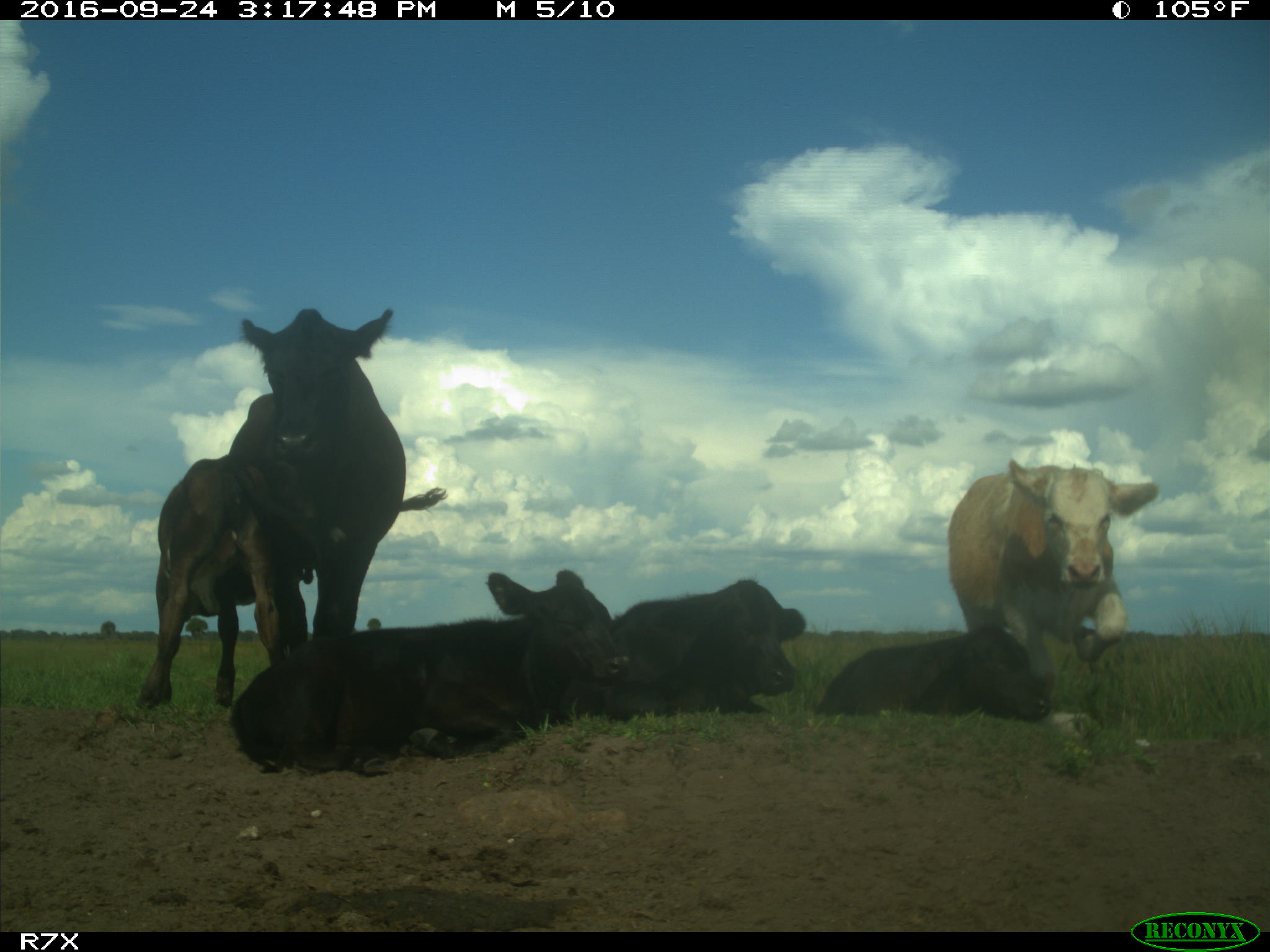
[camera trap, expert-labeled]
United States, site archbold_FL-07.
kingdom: Animalia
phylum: Chordata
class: Mammalia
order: Artiodactyla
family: Bovidae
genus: Bos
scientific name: Bos taurus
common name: domestic cow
Bos taurus (domestic cow).